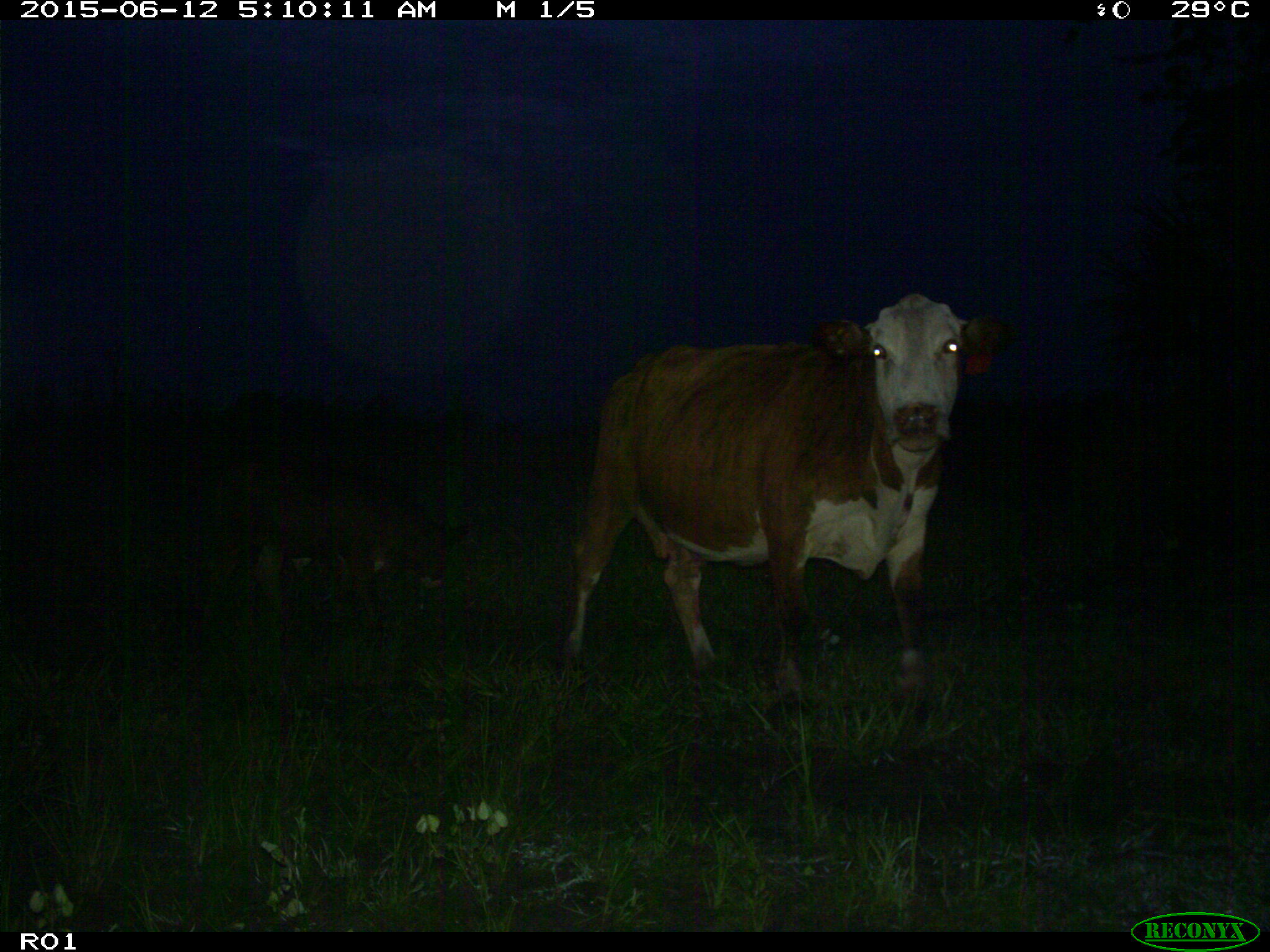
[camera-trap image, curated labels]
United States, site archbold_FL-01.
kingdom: Animalia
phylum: Chordata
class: Mammalia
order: Artiodactyla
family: Bovidae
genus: Bos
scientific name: Bos taurus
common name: domestic cow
Bos taurus (domestic cow).